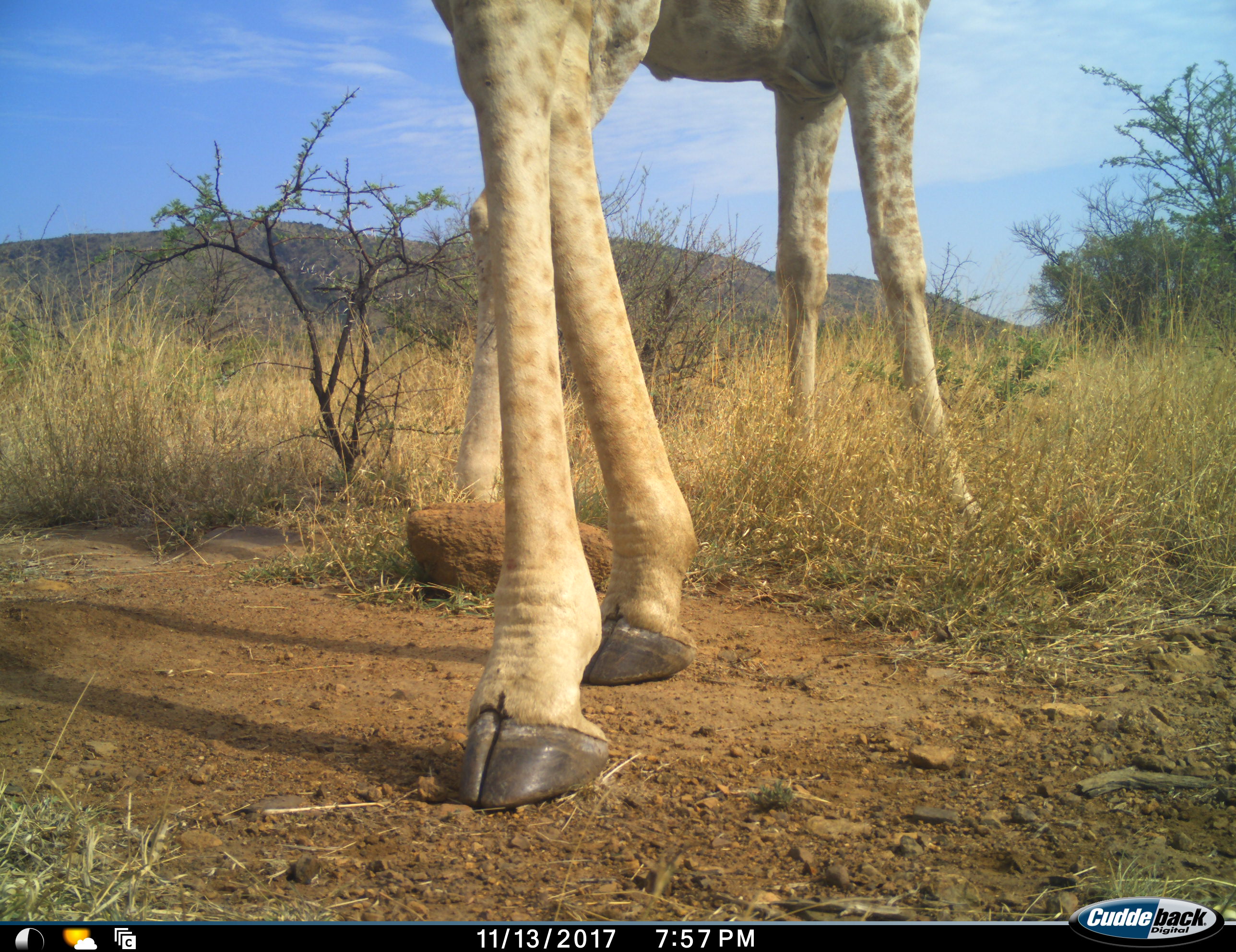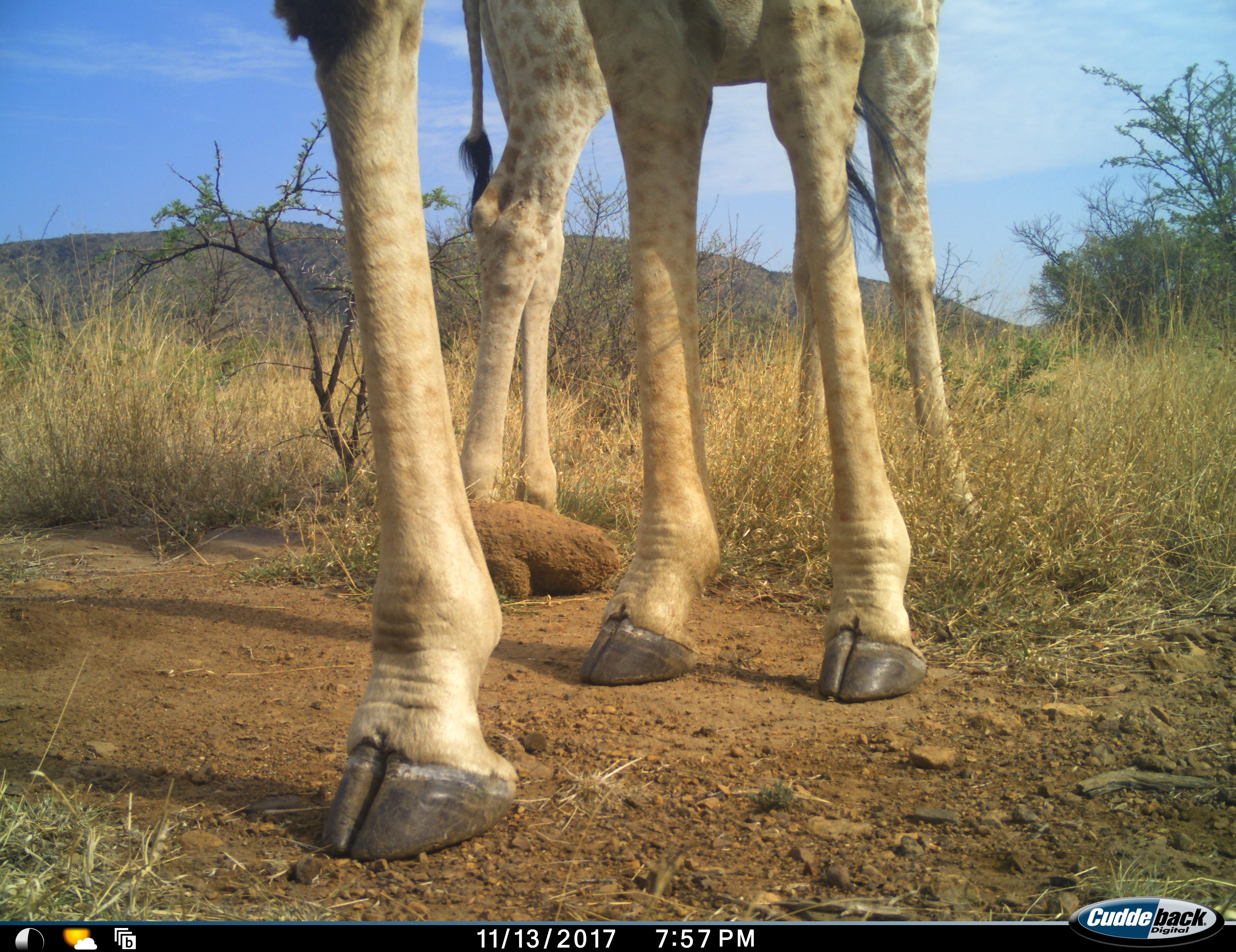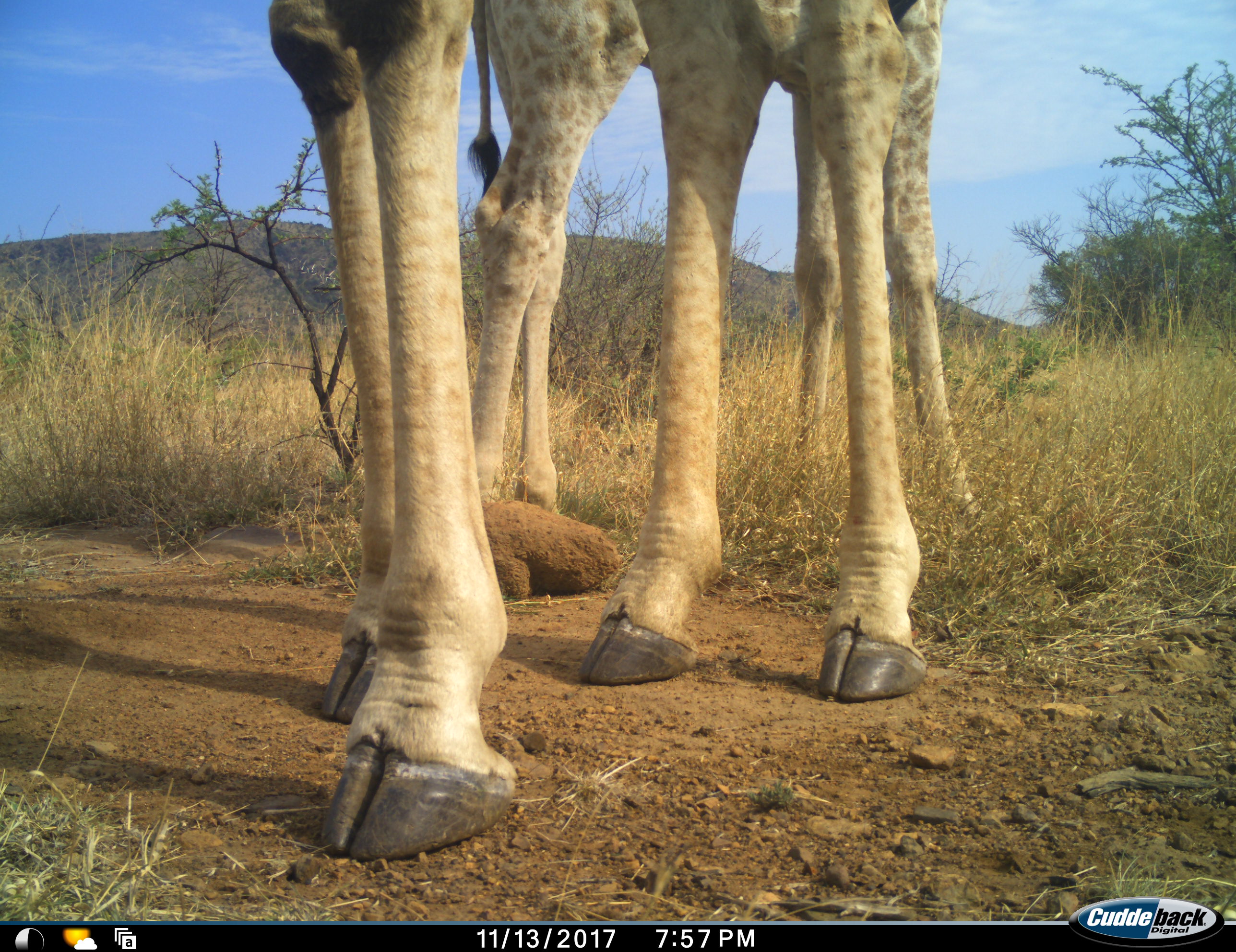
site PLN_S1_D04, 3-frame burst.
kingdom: Animalia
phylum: Chordata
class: Mammalia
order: Artiodactyla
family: Giraffidae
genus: Giraffa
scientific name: Giraffa camelopardalis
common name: giraffe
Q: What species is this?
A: Giraffe (Giraffa camelopardalis).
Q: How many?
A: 2.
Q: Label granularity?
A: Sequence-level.